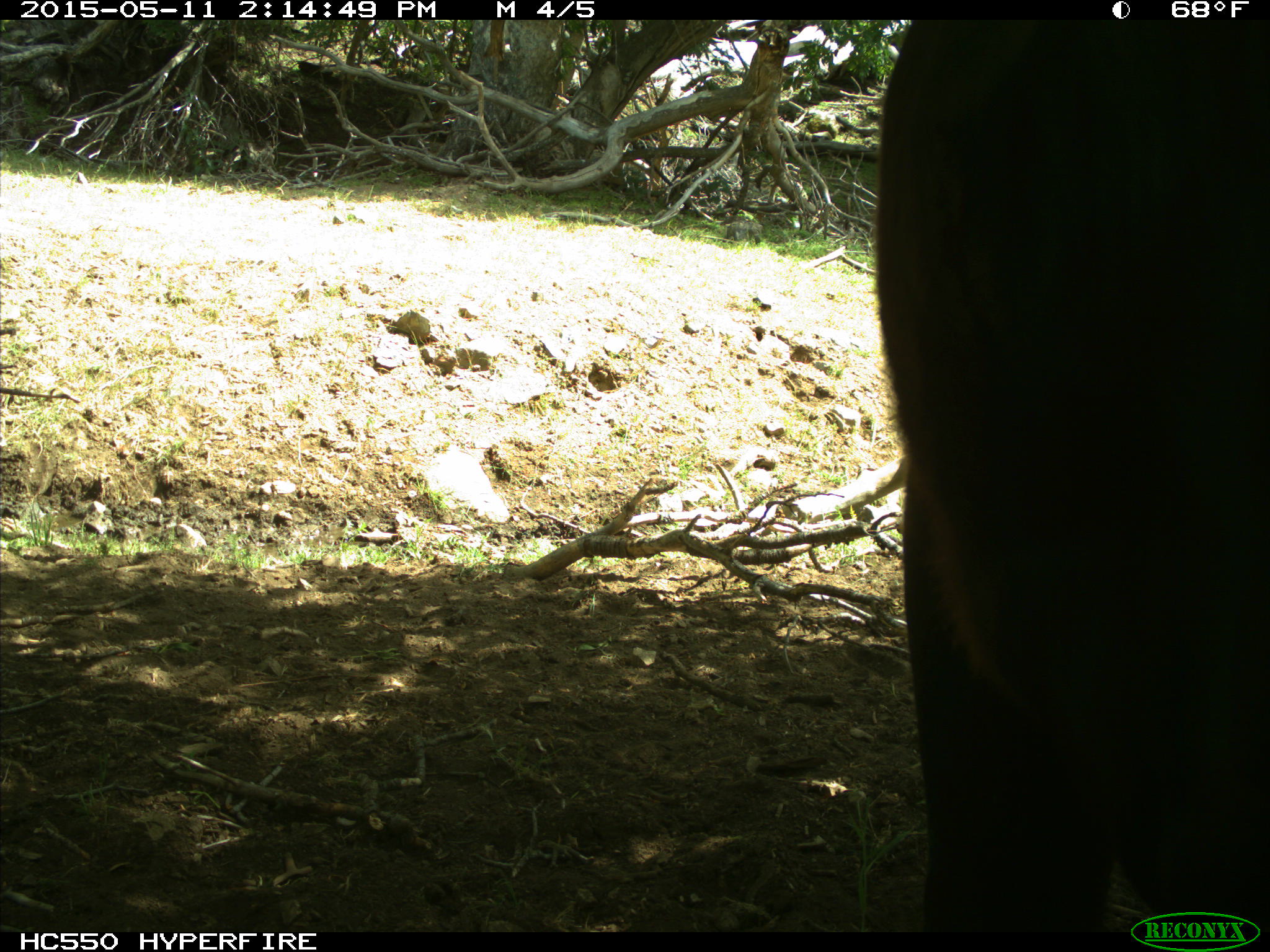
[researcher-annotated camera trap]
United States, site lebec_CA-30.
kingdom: Animalia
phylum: Chordata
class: Mammalia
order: Artiodactyla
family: Bovidae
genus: Bos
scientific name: Bos taurus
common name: domestic cow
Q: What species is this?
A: Bos taurus (domestic cow).